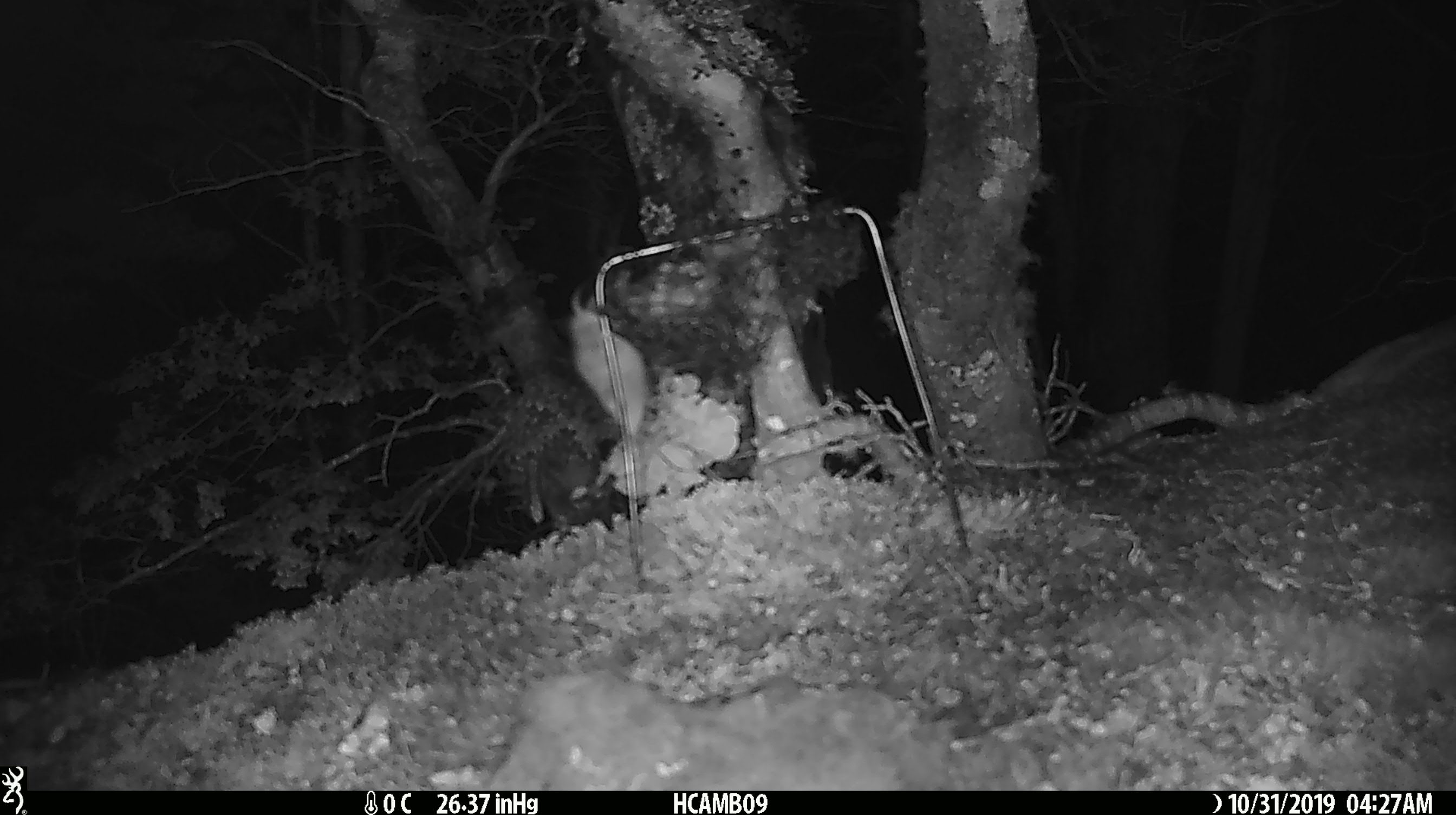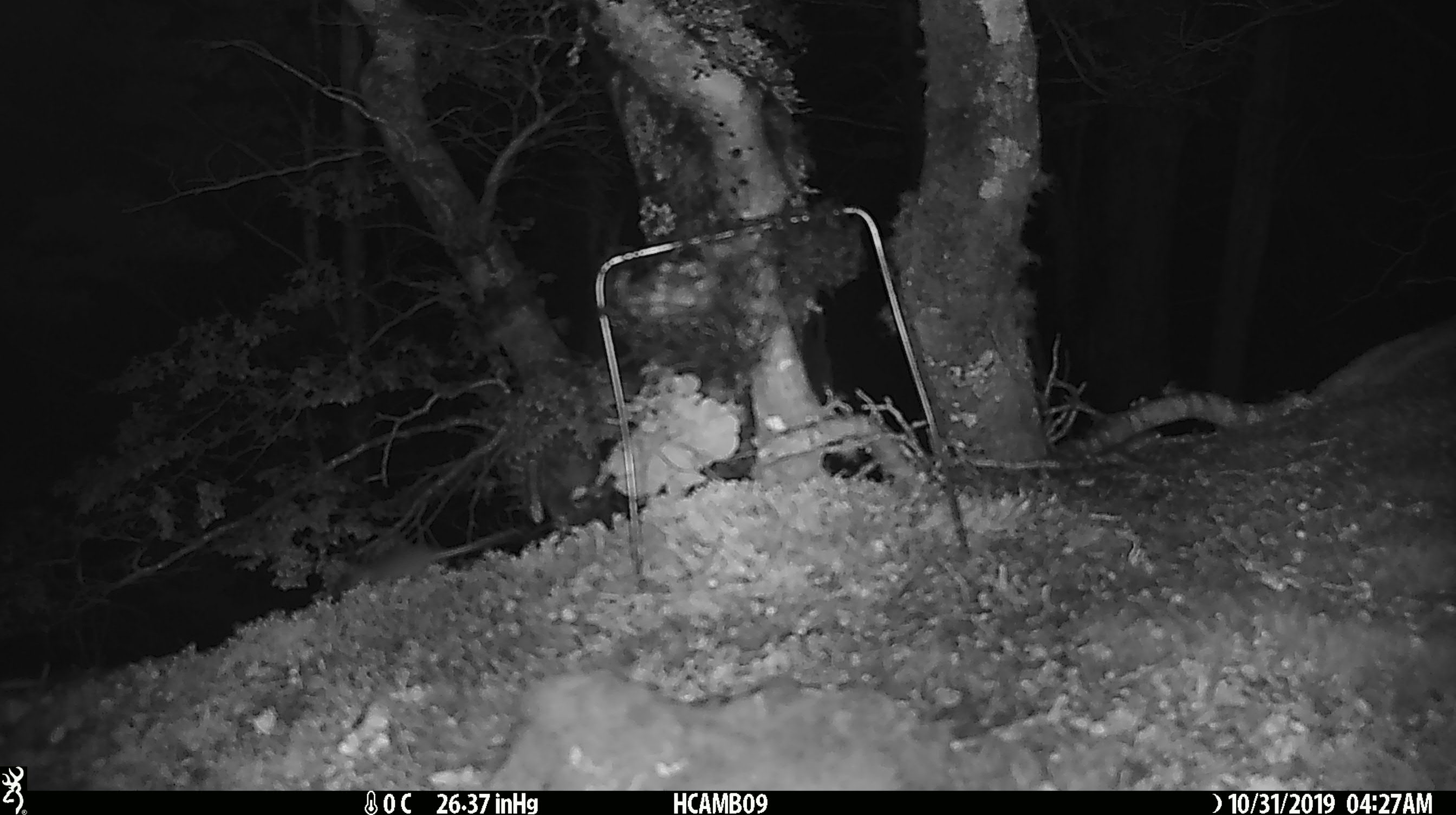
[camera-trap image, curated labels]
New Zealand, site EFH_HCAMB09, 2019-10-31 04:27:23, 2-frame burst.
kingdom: Animalia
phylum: Chordata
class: Mammalia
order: Rodentia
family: Muridae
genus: Mus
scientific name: Mus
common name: mouse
Mouse (Mus).